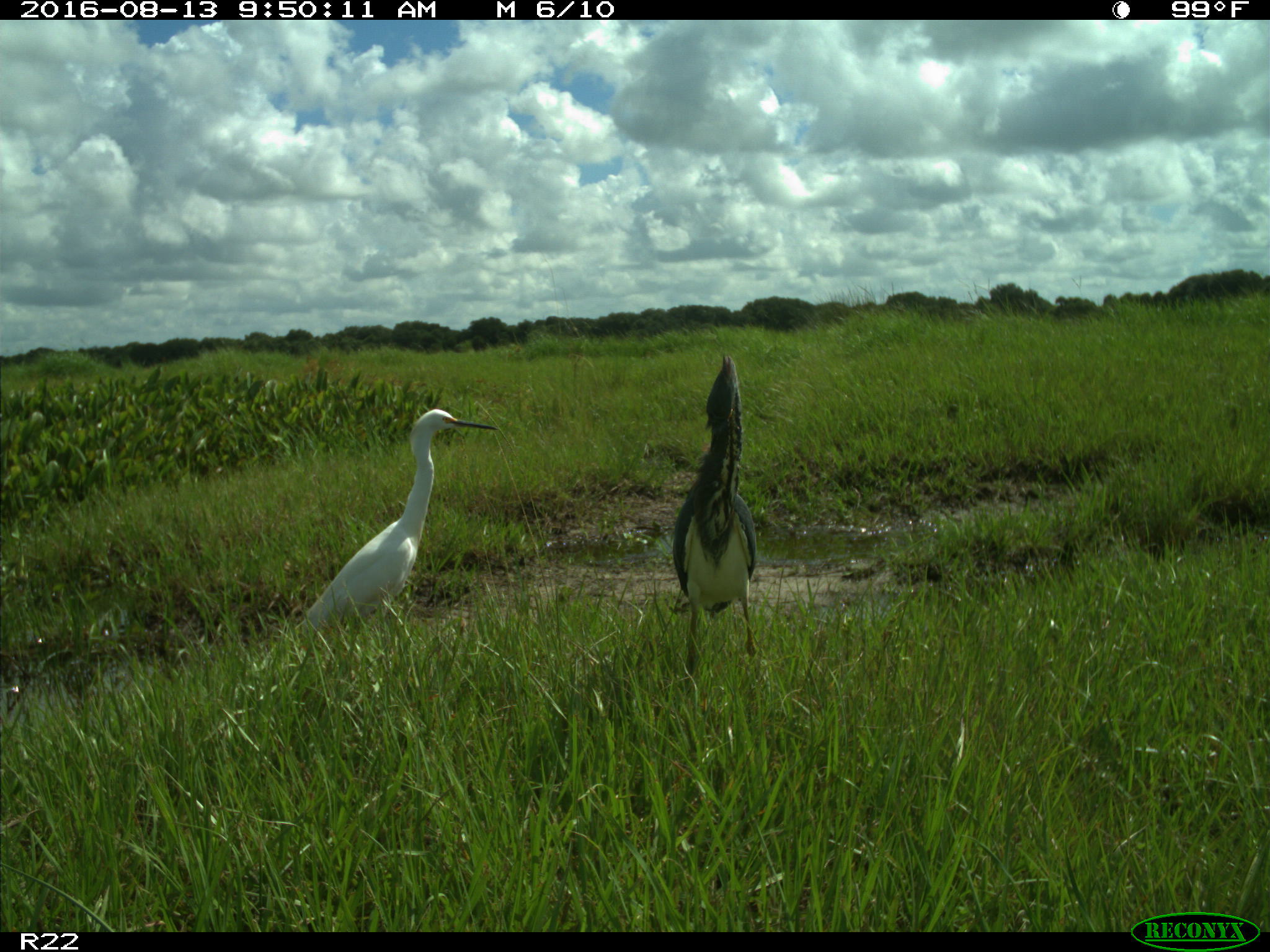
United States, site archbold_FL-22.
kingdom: Animalia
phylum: Chordata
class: Aves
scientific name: Aves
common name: birds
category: unidentified bird